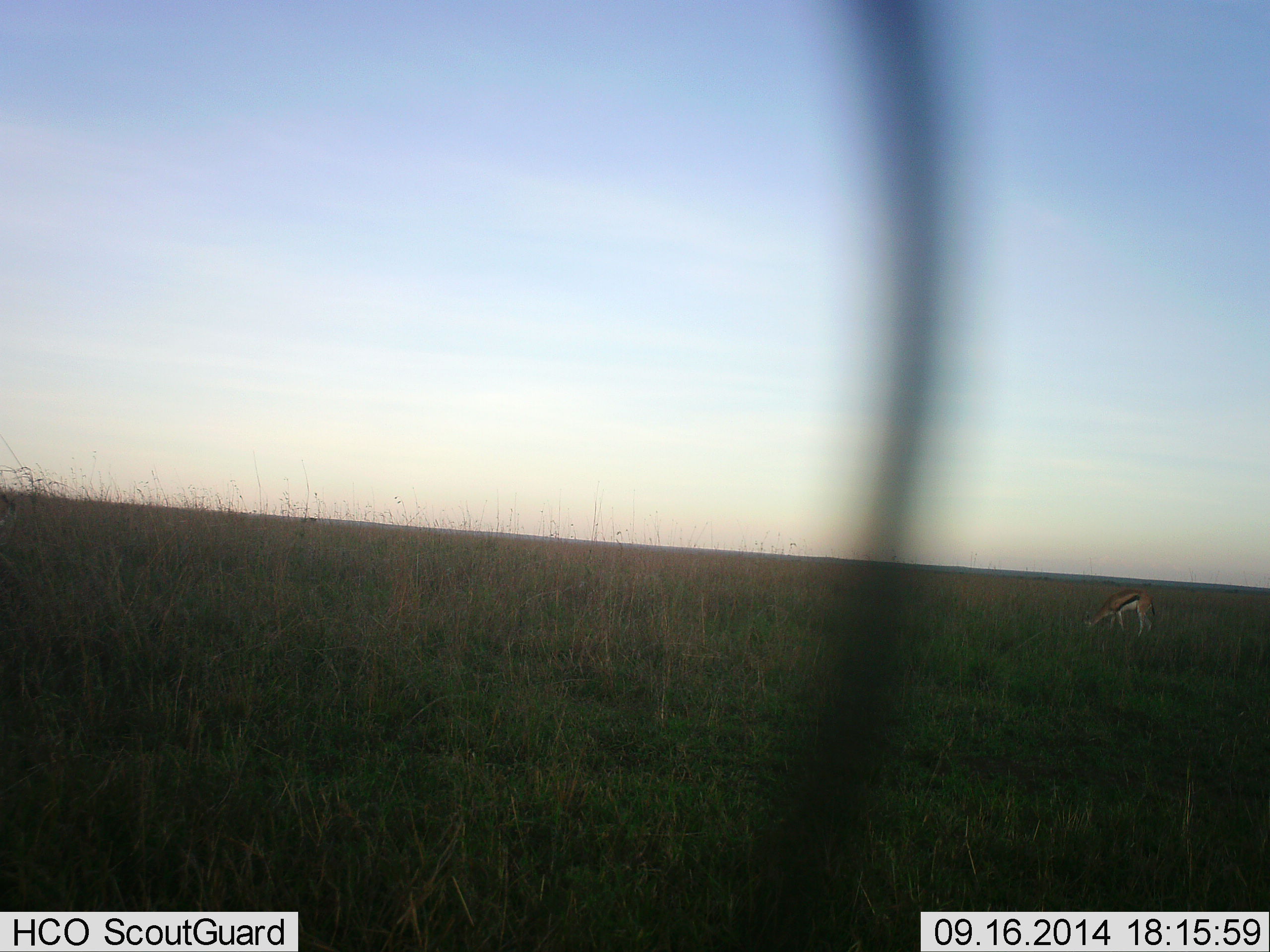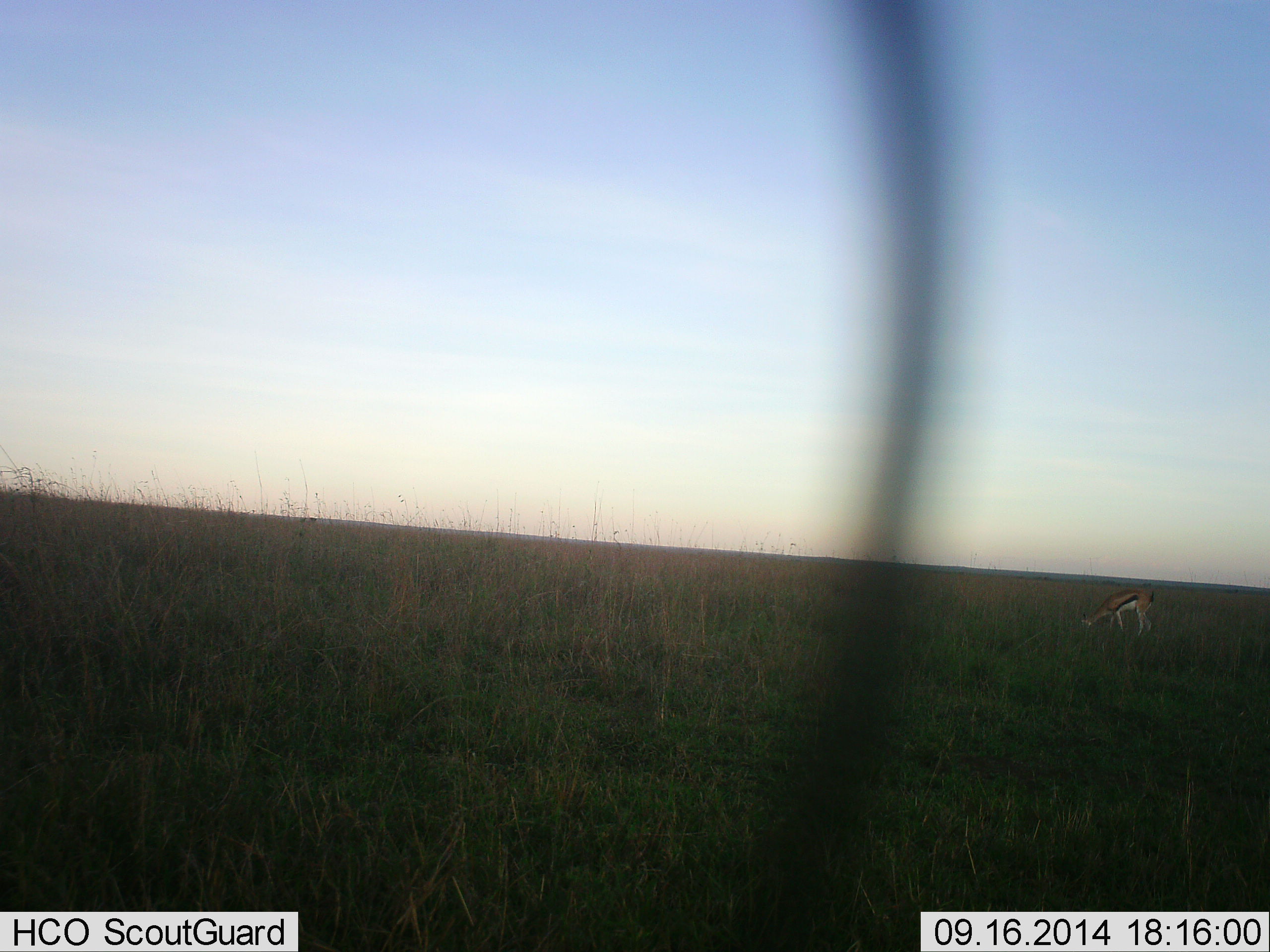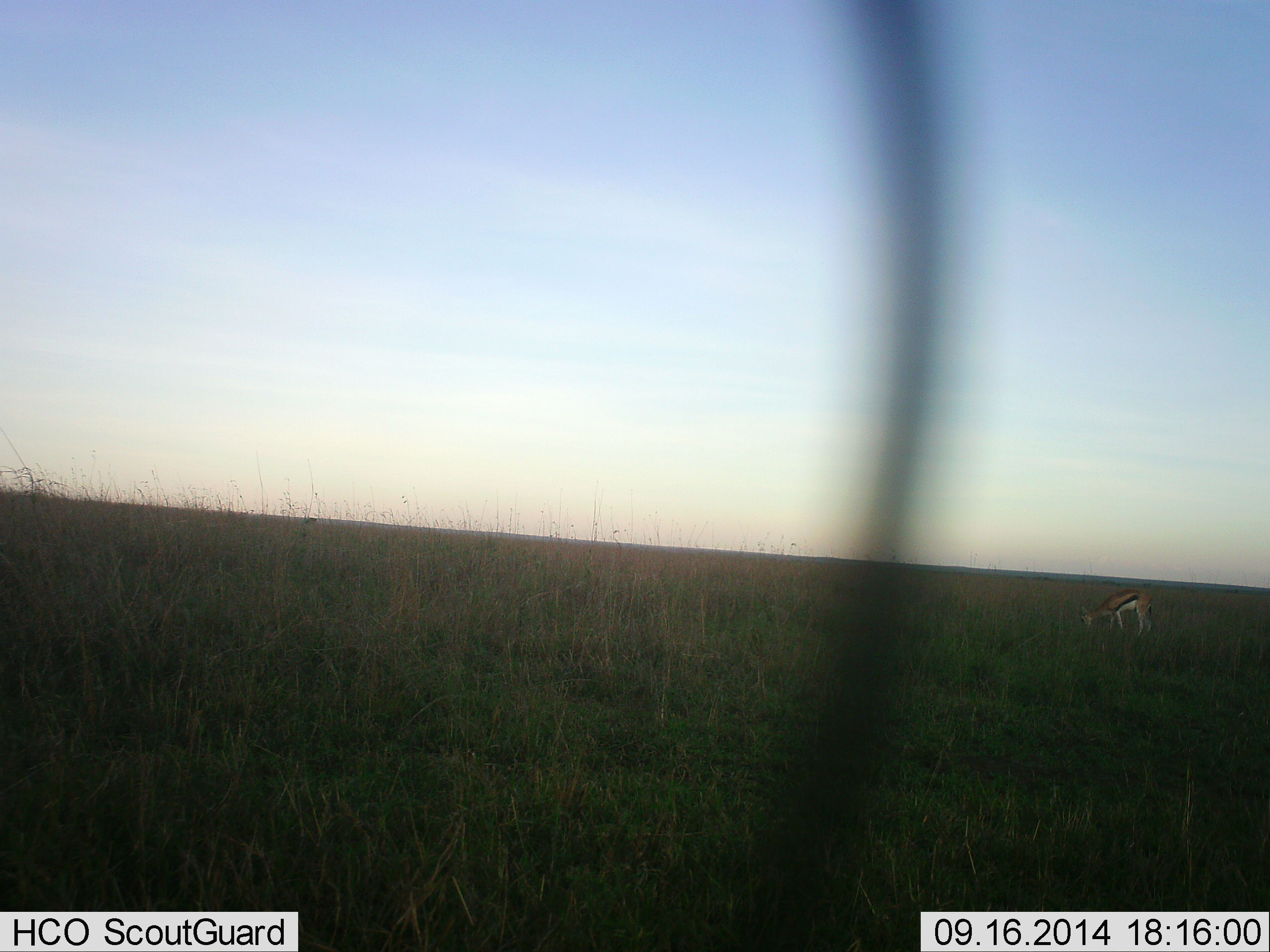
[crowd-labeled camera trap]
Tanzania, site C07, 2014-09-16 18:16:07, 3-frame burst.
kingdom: Animalia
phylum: Chordata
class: Mammalia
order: Artiodactyla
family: Bovidae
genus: Eudorcas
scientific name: Eudorcas thomsonii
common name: thomson's gazelle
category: gazellethomsons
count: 1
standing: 30%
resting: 0%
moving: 0%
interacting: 0%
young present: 0%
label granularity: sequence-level